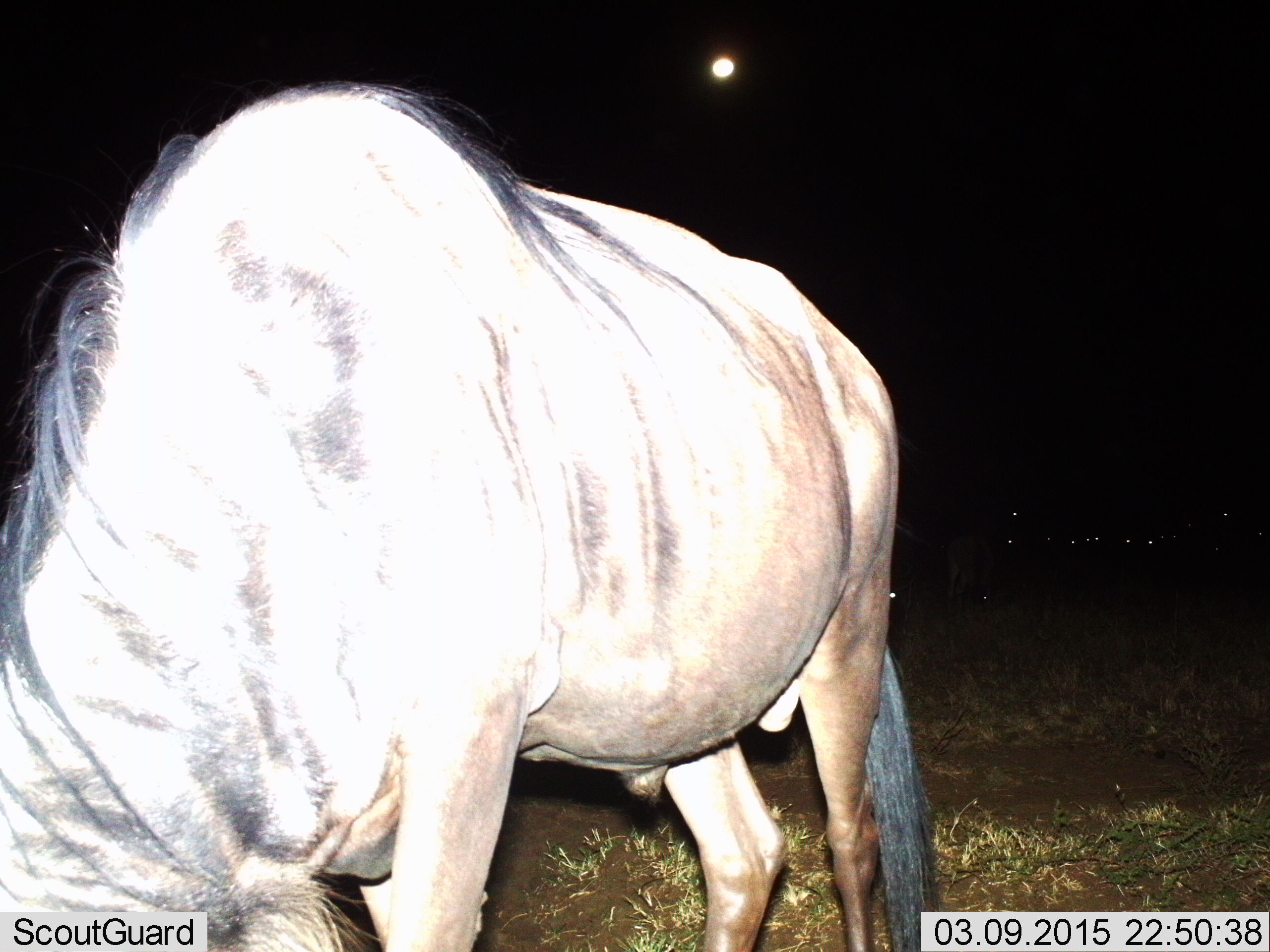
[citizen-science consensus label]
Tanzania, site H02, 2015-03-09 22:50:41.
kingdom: Animalia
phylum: Chordata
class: Mammalia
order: Artiodactyla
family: Bovidae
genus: Connochaetes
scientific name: Connochaetes taurinus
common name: blue wildebeest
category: wildebeest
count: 1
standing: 40%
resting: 0%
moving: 0%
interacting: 0%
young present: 0%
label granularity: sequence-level